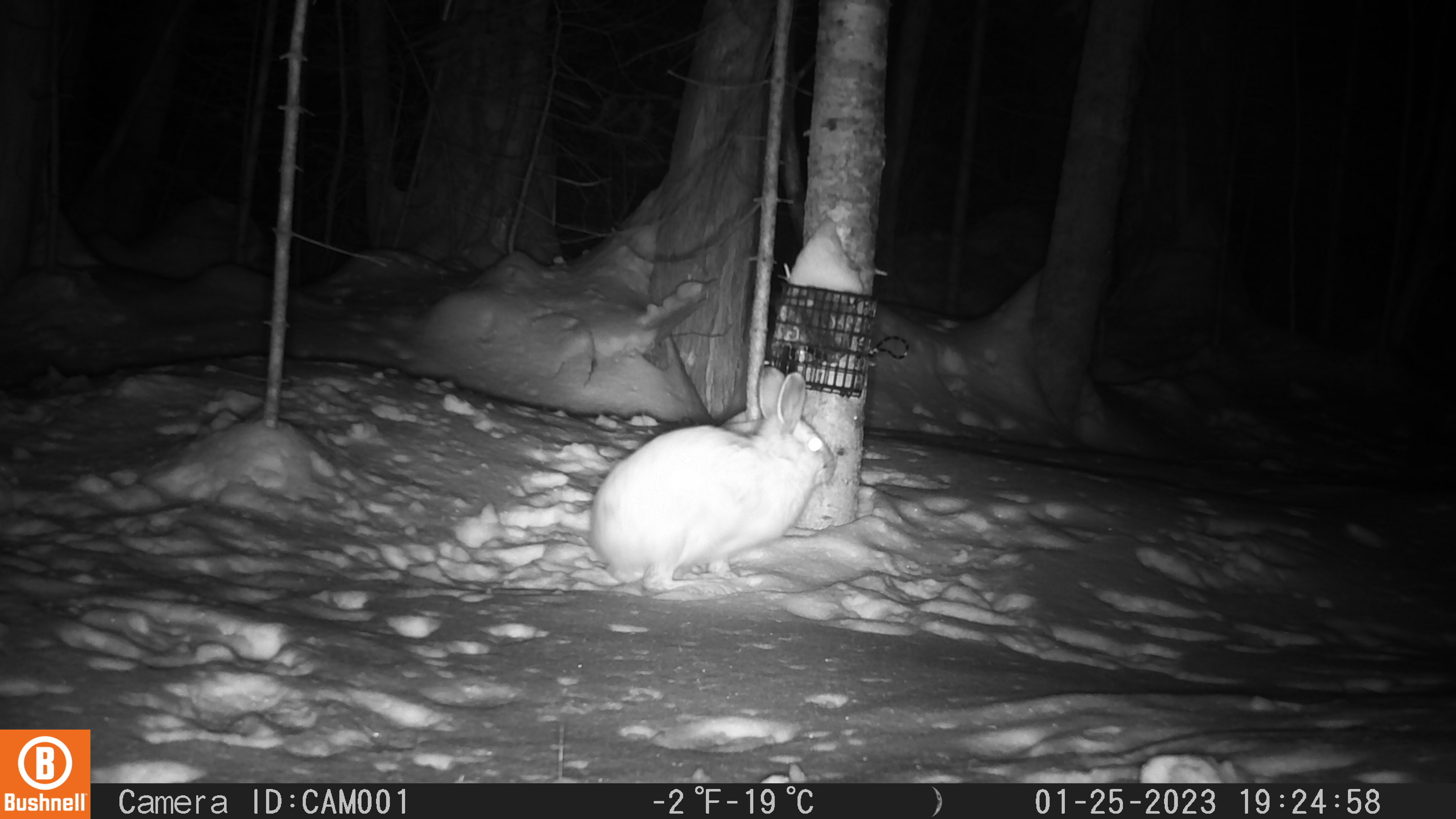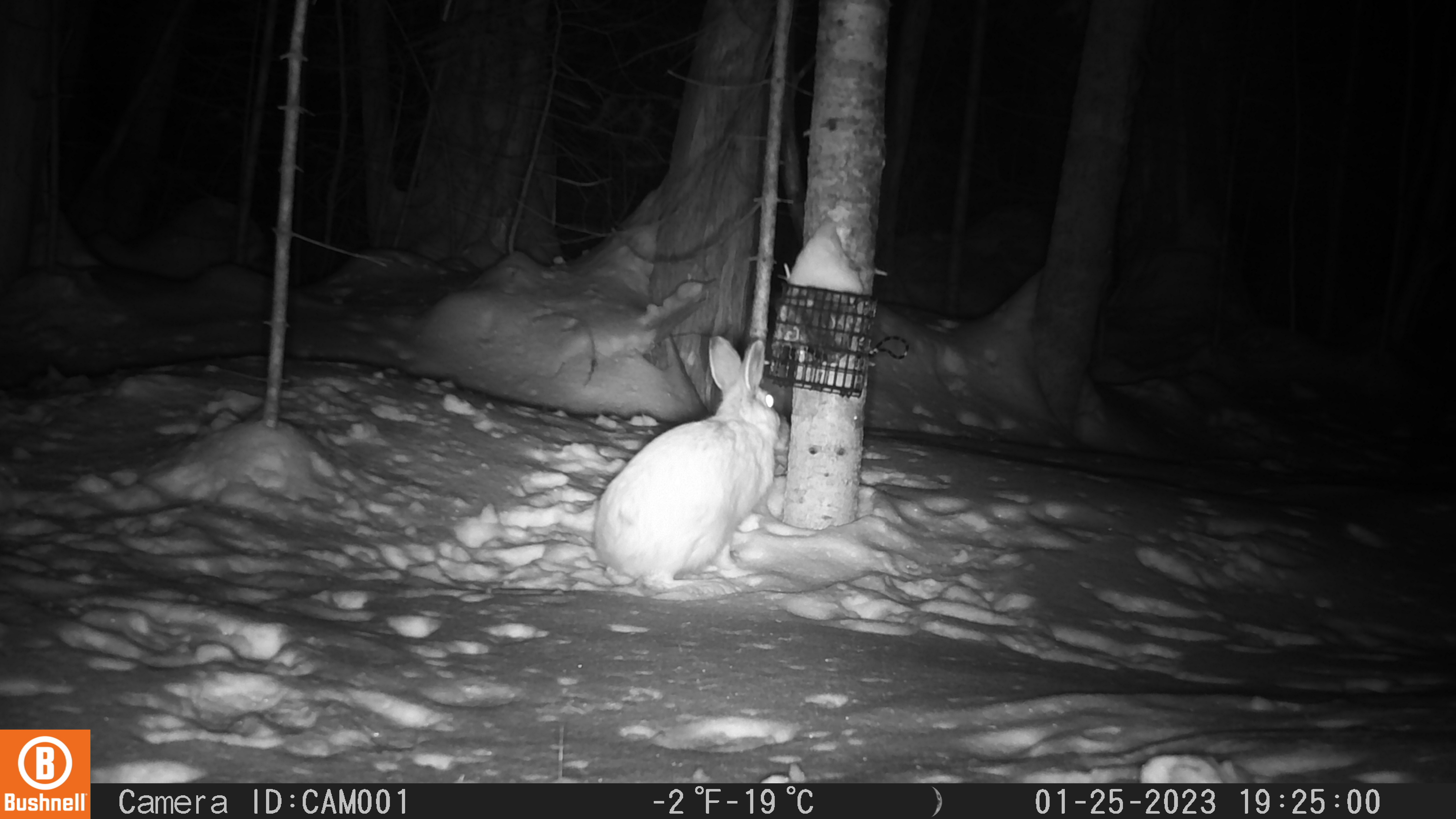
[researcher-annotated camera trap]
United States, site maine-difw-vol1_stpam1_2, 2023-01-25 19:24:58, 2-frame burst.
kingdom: Animalia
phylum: Chordata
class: Mammalia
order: Lagomorpha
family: Leporidae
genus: Lepus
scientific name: Lepus americanus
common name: snowshoe hare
Snowshoe hare (Lepus americanus).